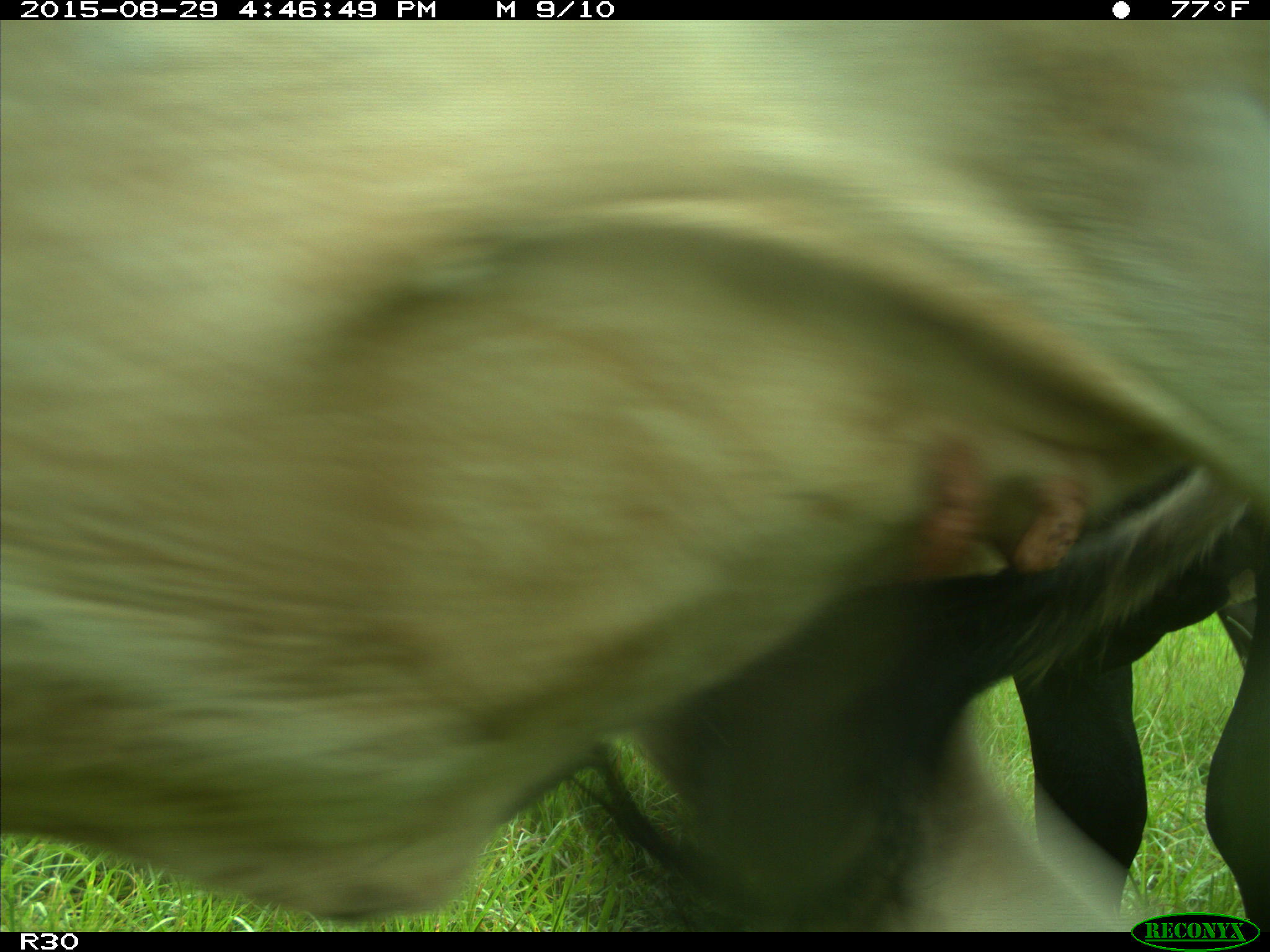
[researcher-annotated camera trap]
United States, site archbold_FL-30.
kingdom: Animalia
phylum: Chordata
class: Mammalia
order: Artiodactyla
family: Bovidae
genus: Bos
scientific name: Bos taurus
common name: domestic cow